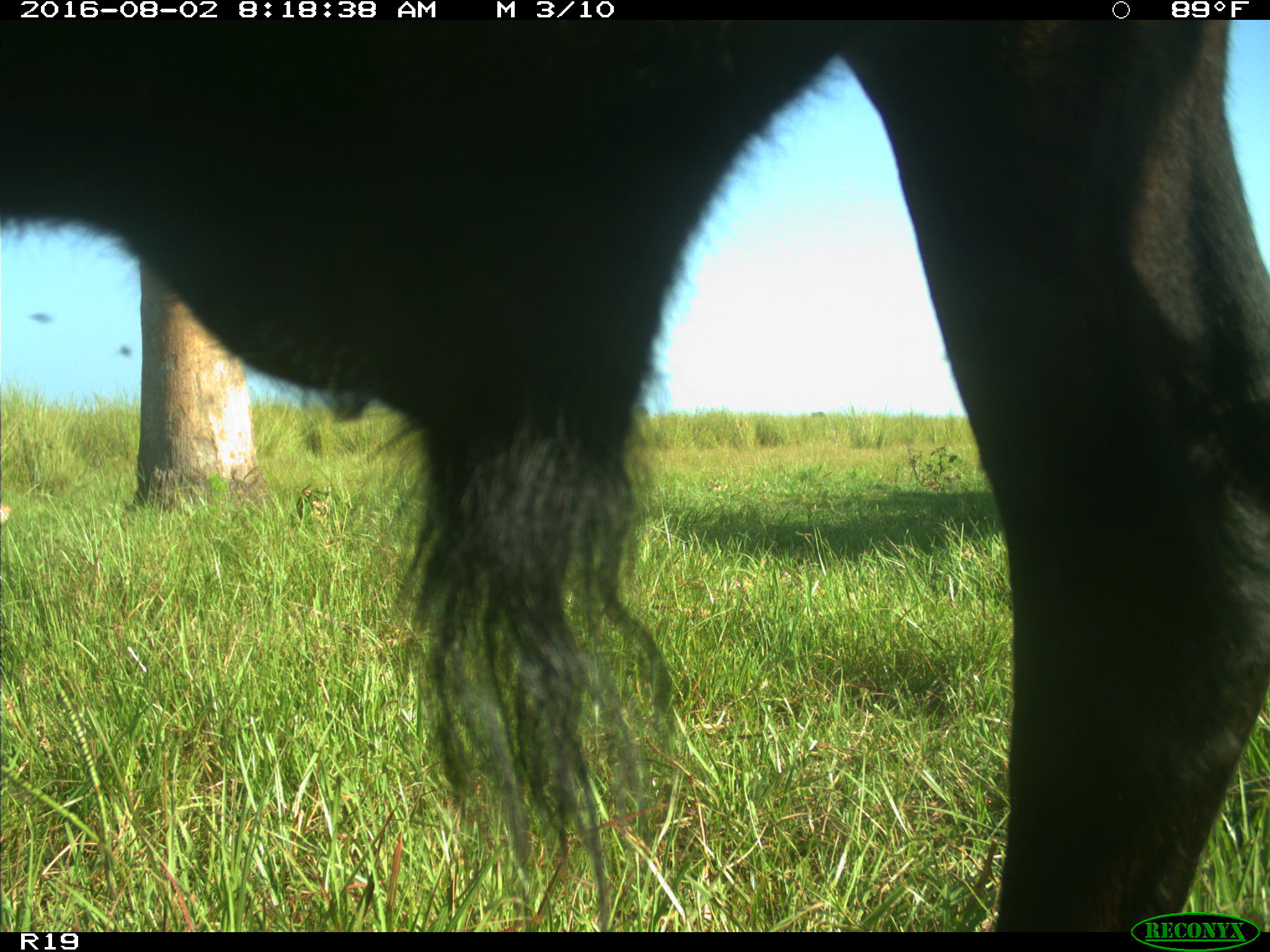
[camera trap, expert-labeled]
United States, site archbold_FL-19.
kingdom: Animalia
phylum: Chordata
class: Mammalia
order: Artiodactyla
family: Bovidae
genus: Bos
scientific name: Bos taurus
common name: domestic cow